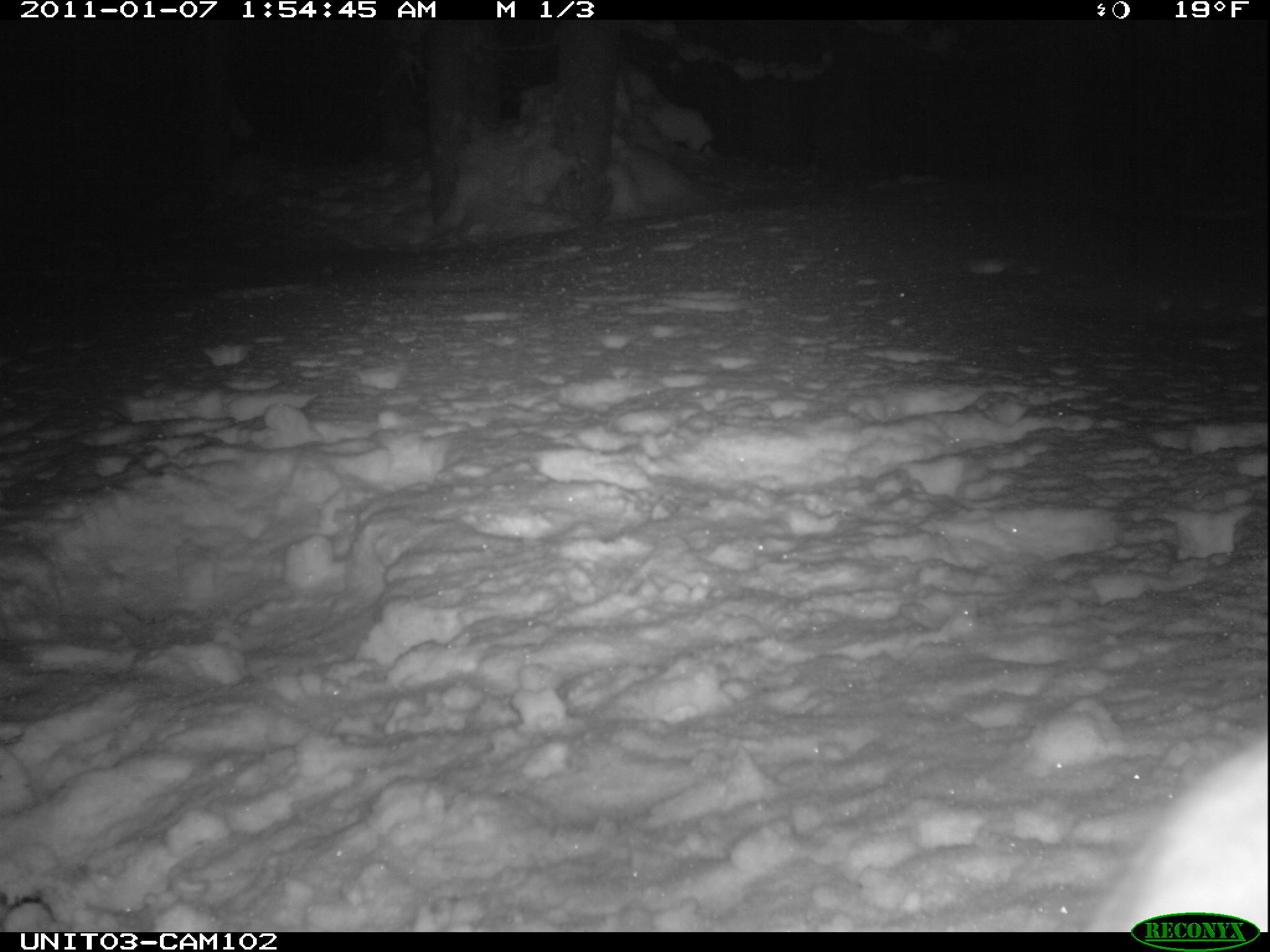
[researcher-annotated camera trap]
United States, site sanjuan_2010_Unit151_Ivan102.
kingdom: Animalia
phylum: Chordata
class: Mammalia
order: Lagomorpha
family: Leporidae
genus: Lepus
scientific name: Lepus americanus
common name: snowshoe hare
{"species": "Lepus americanus (snowshoe hare)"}